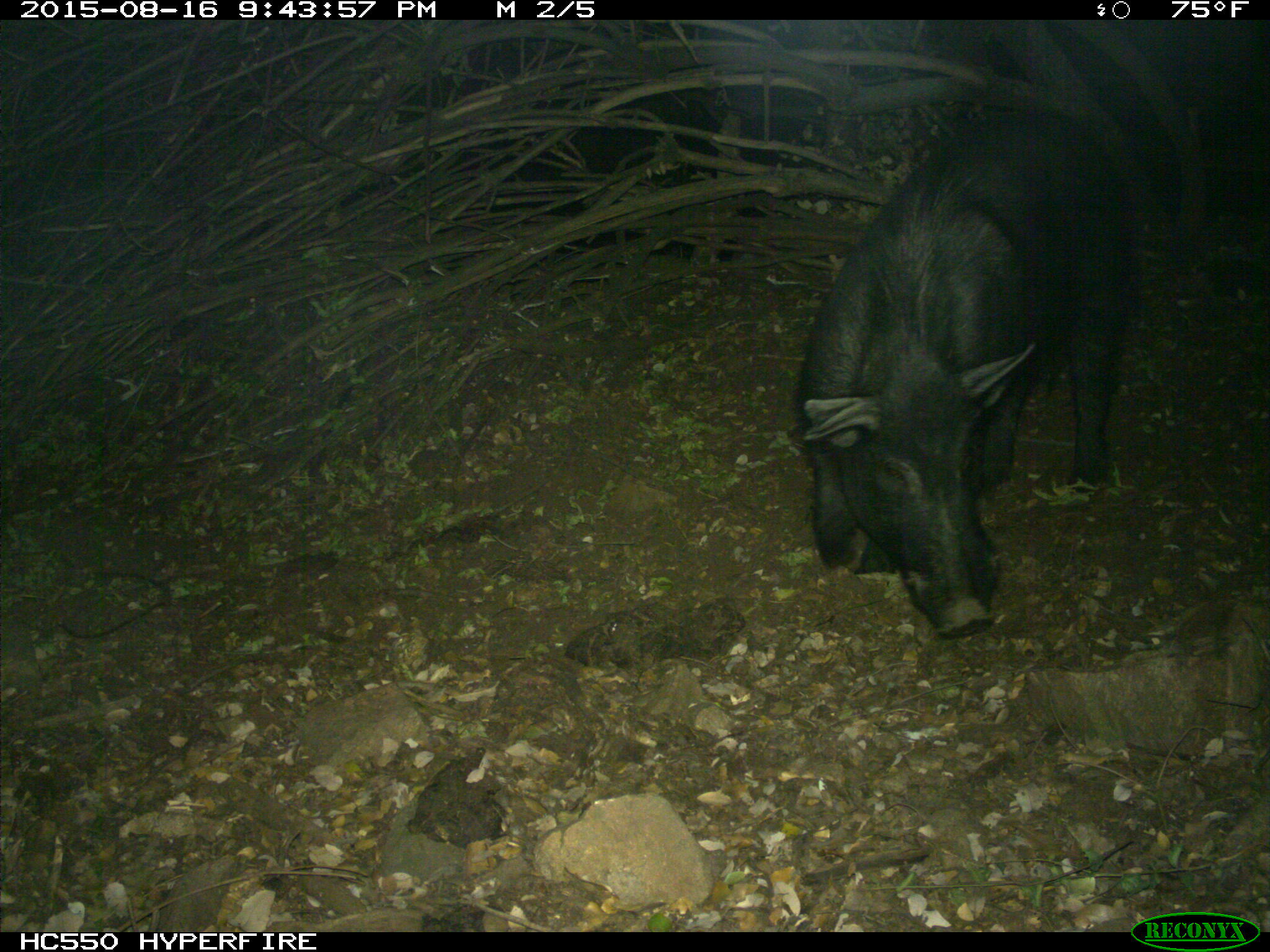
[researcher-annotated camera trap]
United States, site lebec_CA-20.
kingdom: Animalia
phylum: Chordata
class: Mammalia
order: Artiodactyla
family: Suidae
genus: Sus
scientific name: Sus scrofa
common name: wild boar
Sus scrofa (wild boar).